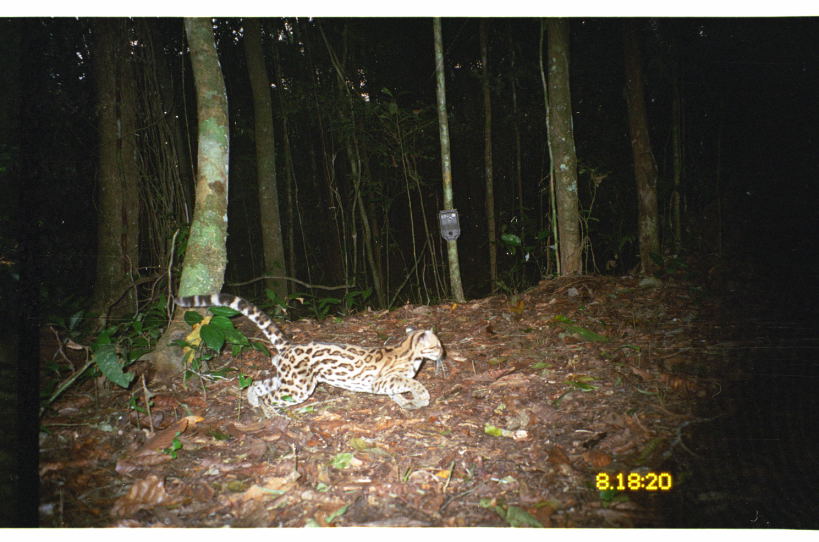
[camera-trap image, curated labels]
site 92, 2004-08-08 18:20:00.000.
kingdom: Animalia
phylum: Chordata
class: Mammalia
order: Carnivora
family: Felidae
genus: Leopardus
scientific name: Leopardus wiedii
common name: margay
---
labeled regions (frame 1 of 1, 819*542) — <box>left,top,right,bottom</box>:
leopardus wiedii: <box>168,293,445,421</box>